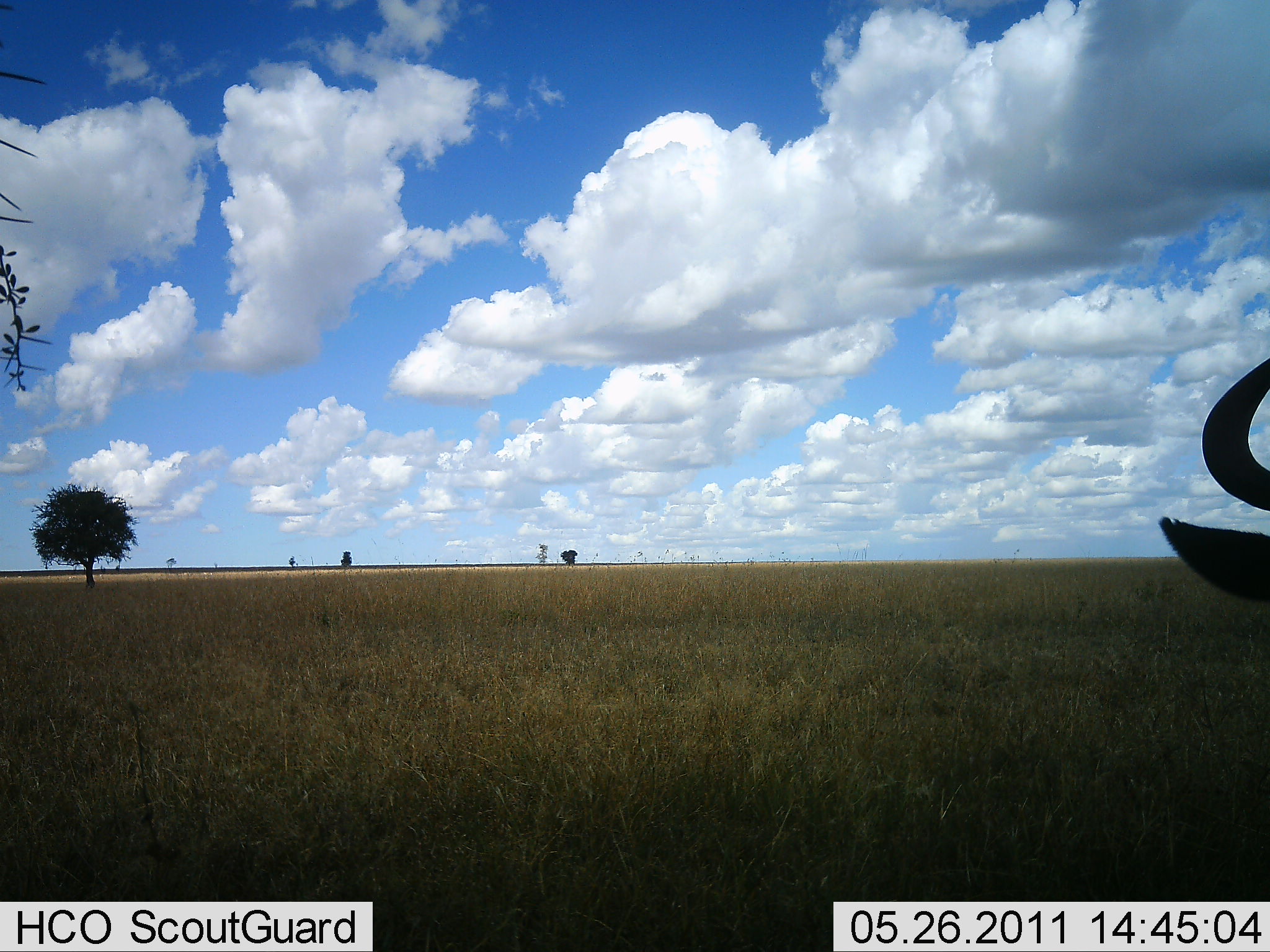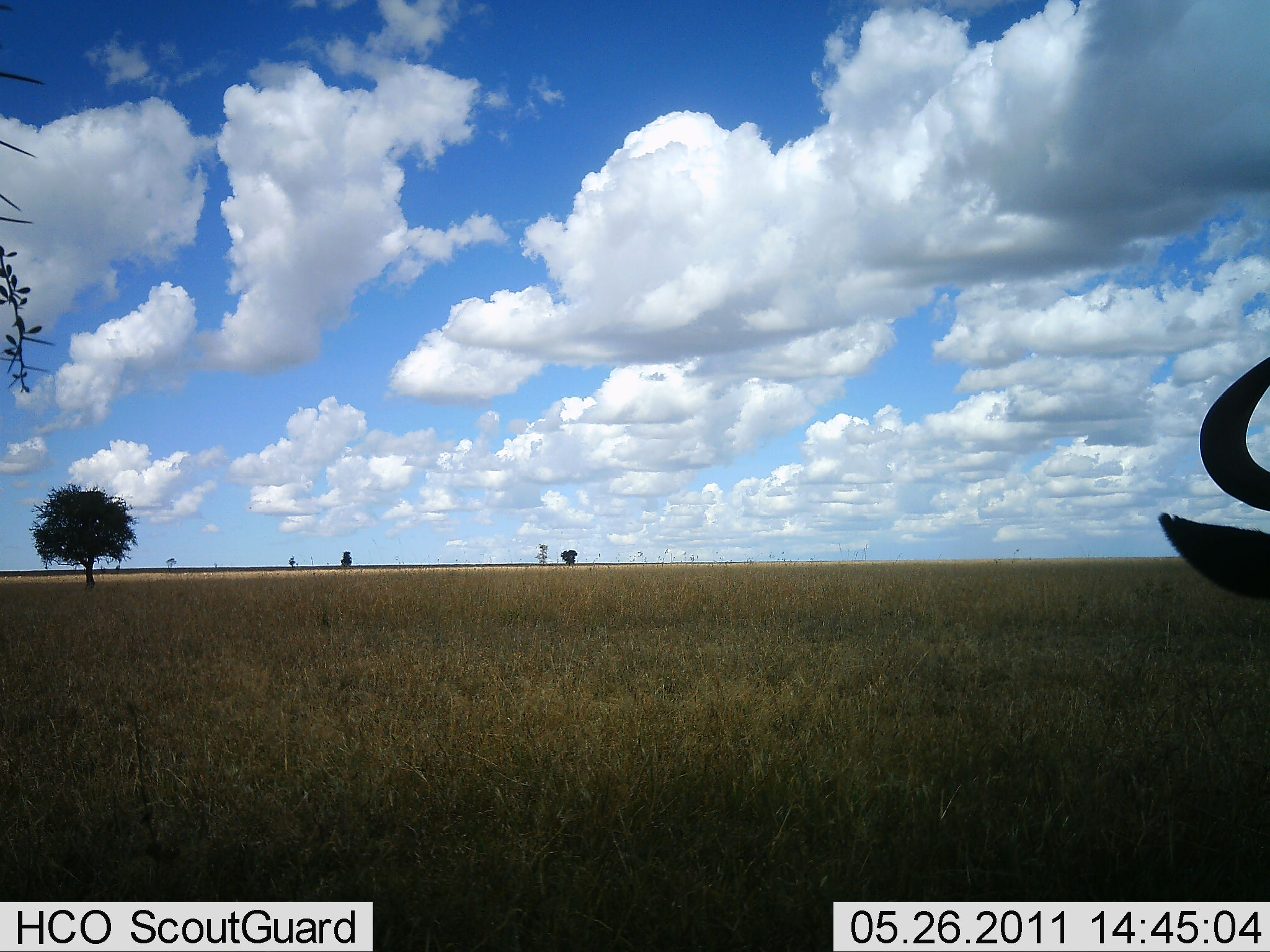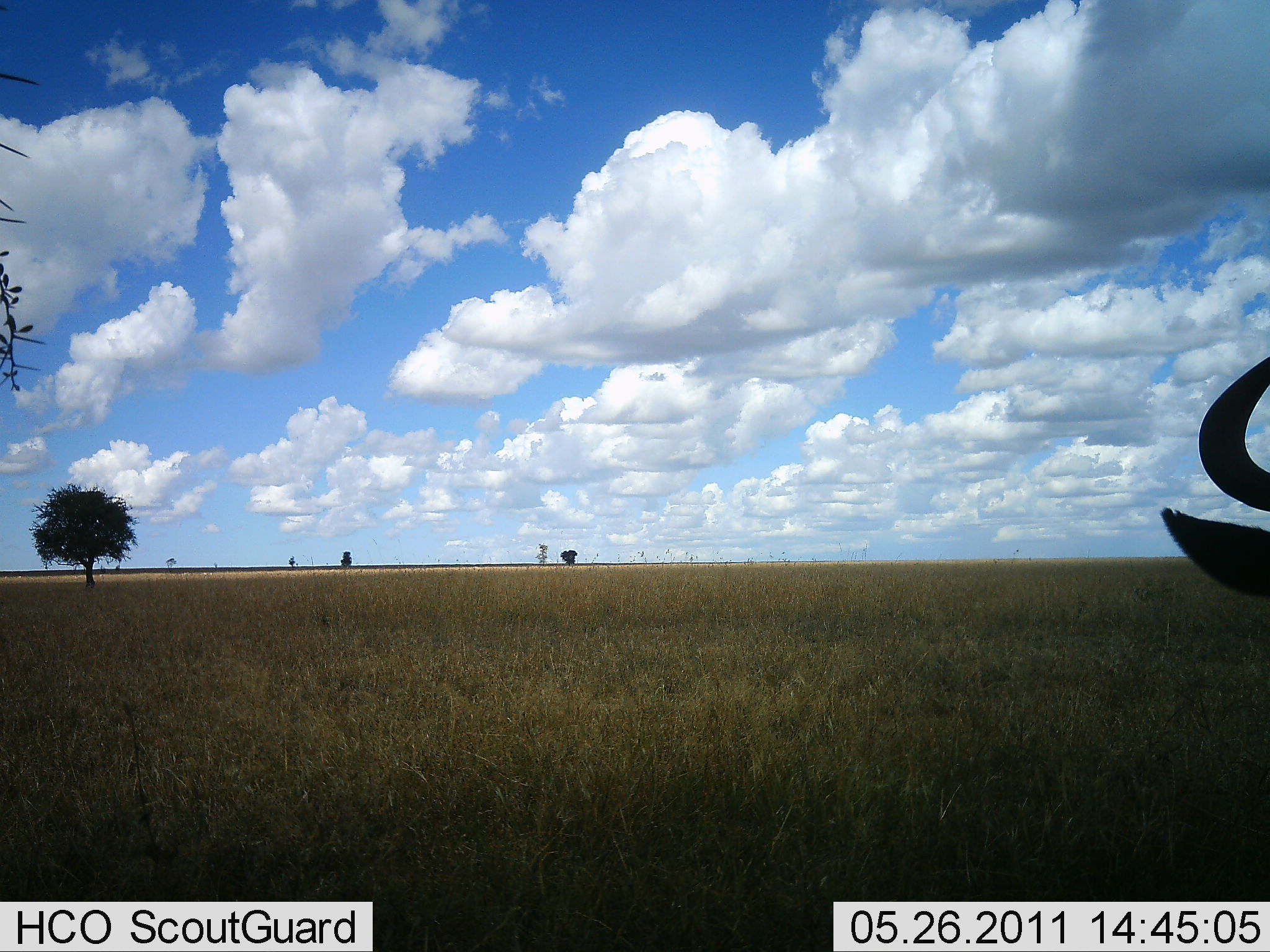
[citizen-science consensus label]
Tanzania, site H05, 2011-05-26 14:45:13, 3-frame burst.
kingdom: Animalia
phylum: Chordata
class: Mammalia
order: Artiodactyla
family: Bovidae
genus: Connochaetes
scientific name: Connochaetes taurinus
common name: blue wildebeest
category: wildebeest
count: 1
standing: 100%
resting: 0%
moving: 0%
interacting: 0%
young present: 0%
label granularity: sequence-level